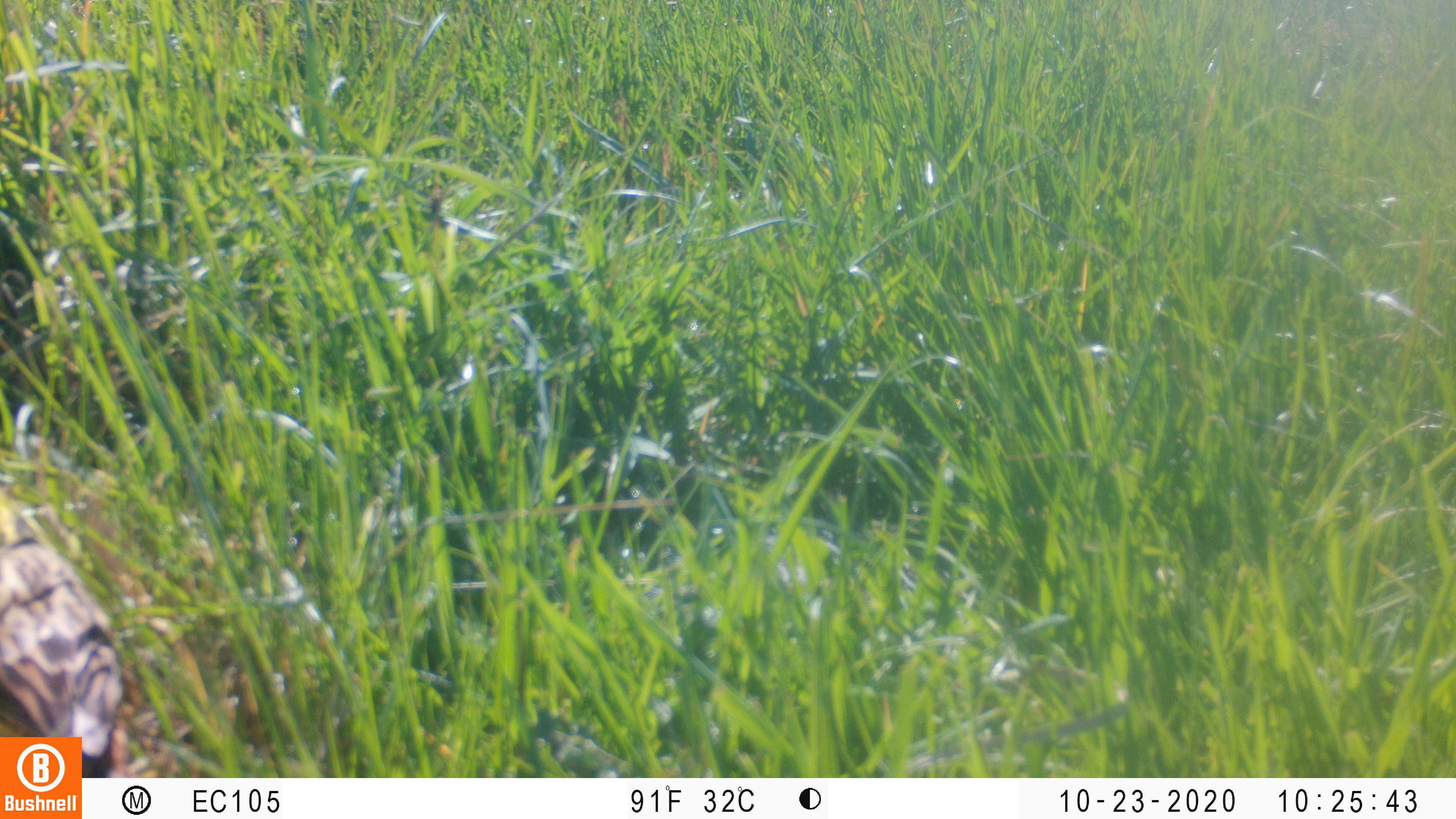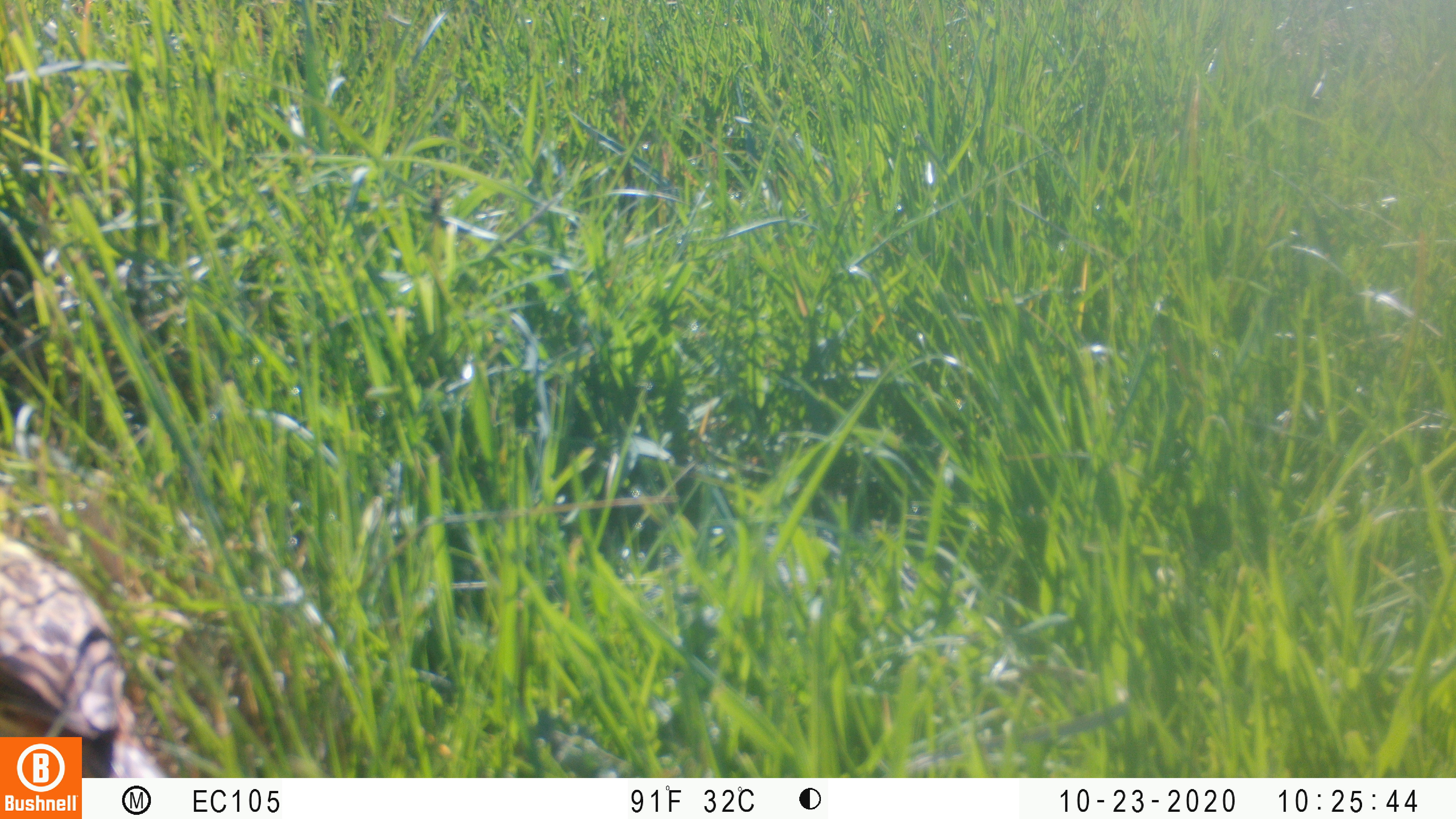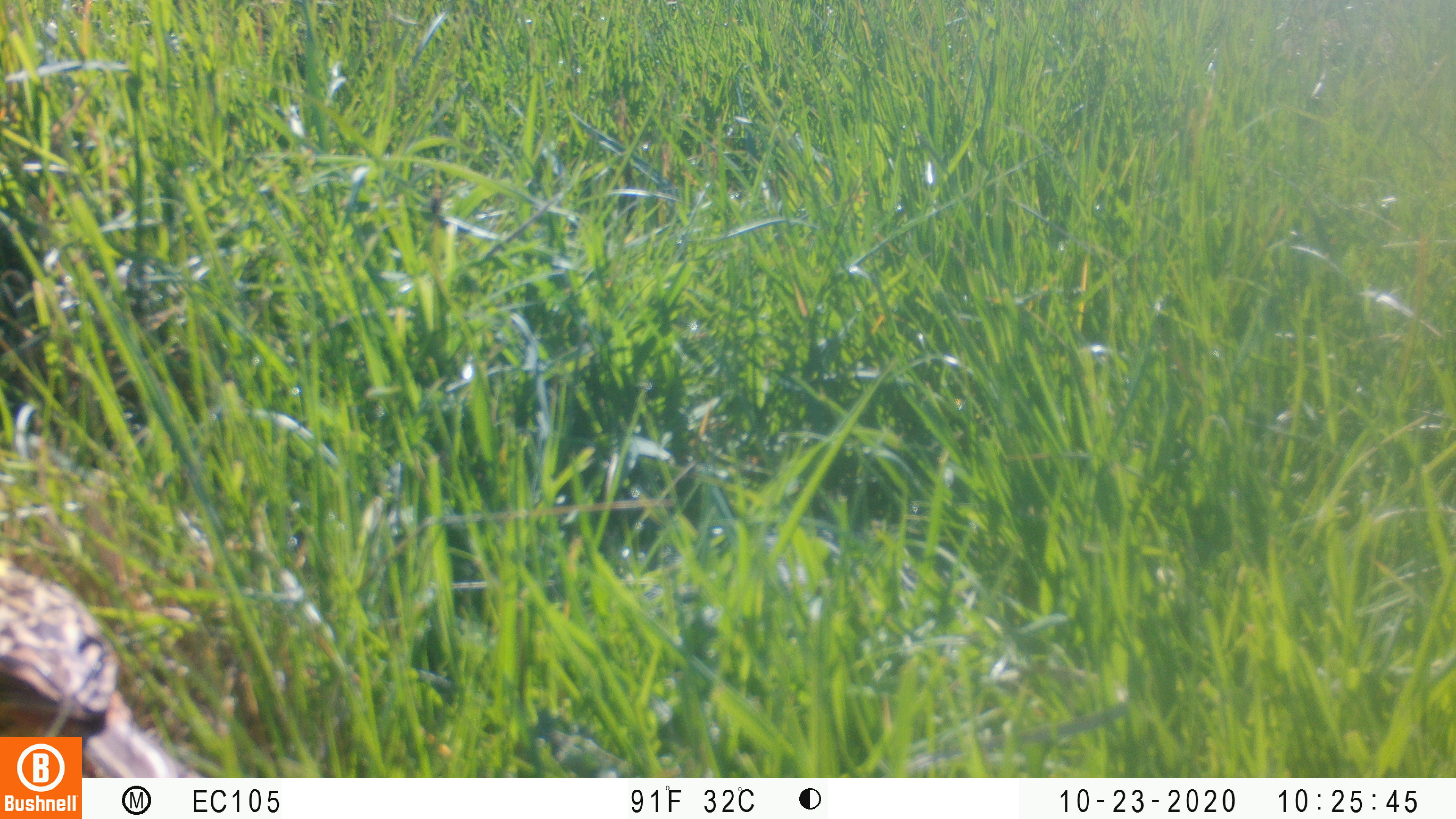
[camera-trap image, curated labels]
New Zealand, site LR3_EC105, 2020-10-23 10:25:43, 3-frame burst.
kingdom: Animalia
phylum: Chordata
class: Aves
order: Passeriformes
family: Emberizidae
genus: Emberiza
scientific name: Emberiza citrinella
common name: yellowhammer